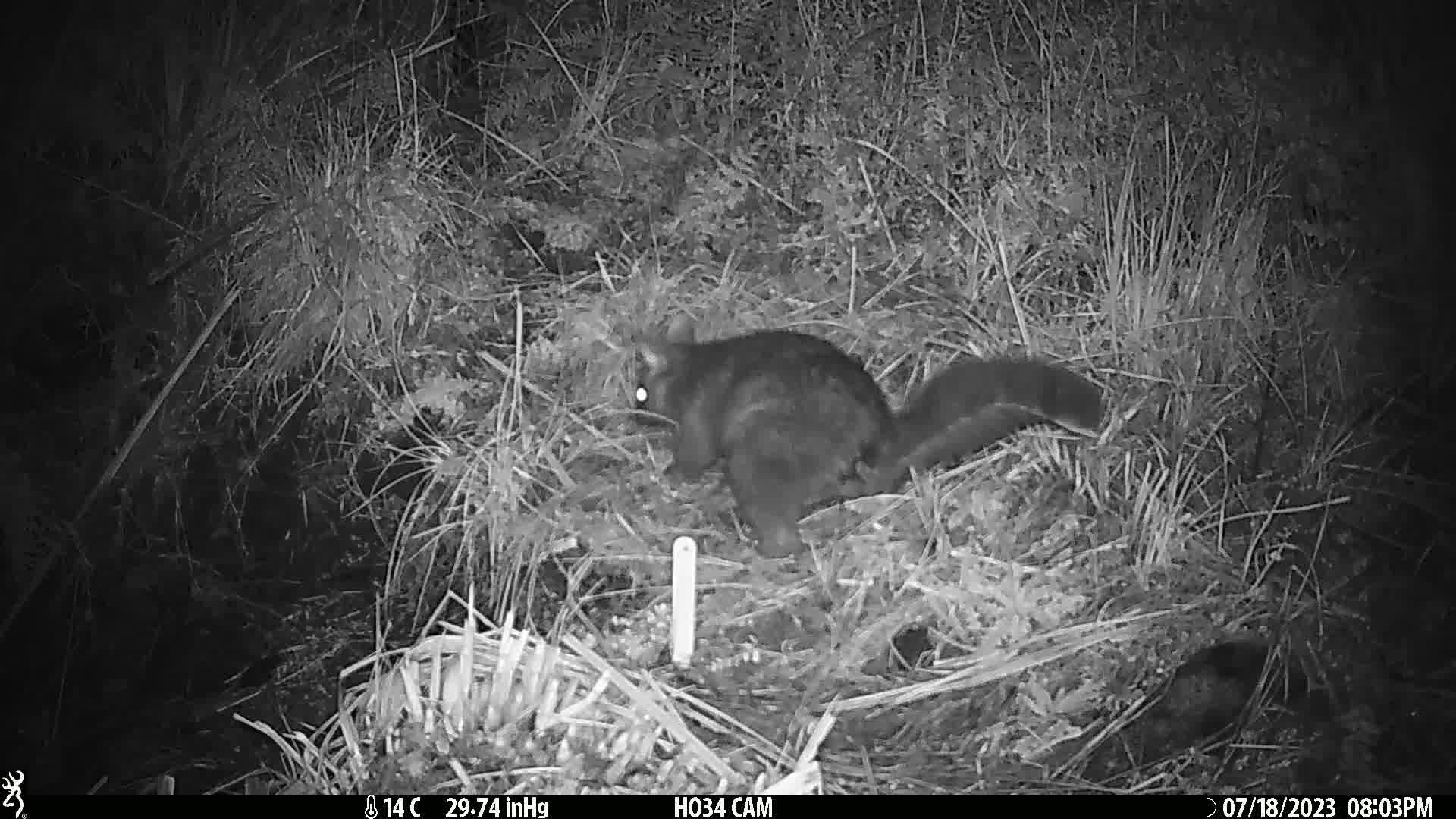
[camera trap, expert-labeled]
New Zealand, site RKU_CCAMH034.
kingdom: Animalia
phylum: Chordata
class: Mammalia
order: Diprotodontia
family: Phalangeridae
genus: Trichosurus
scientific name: Trichosurus vulpecula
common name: common brushtail possum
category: possum